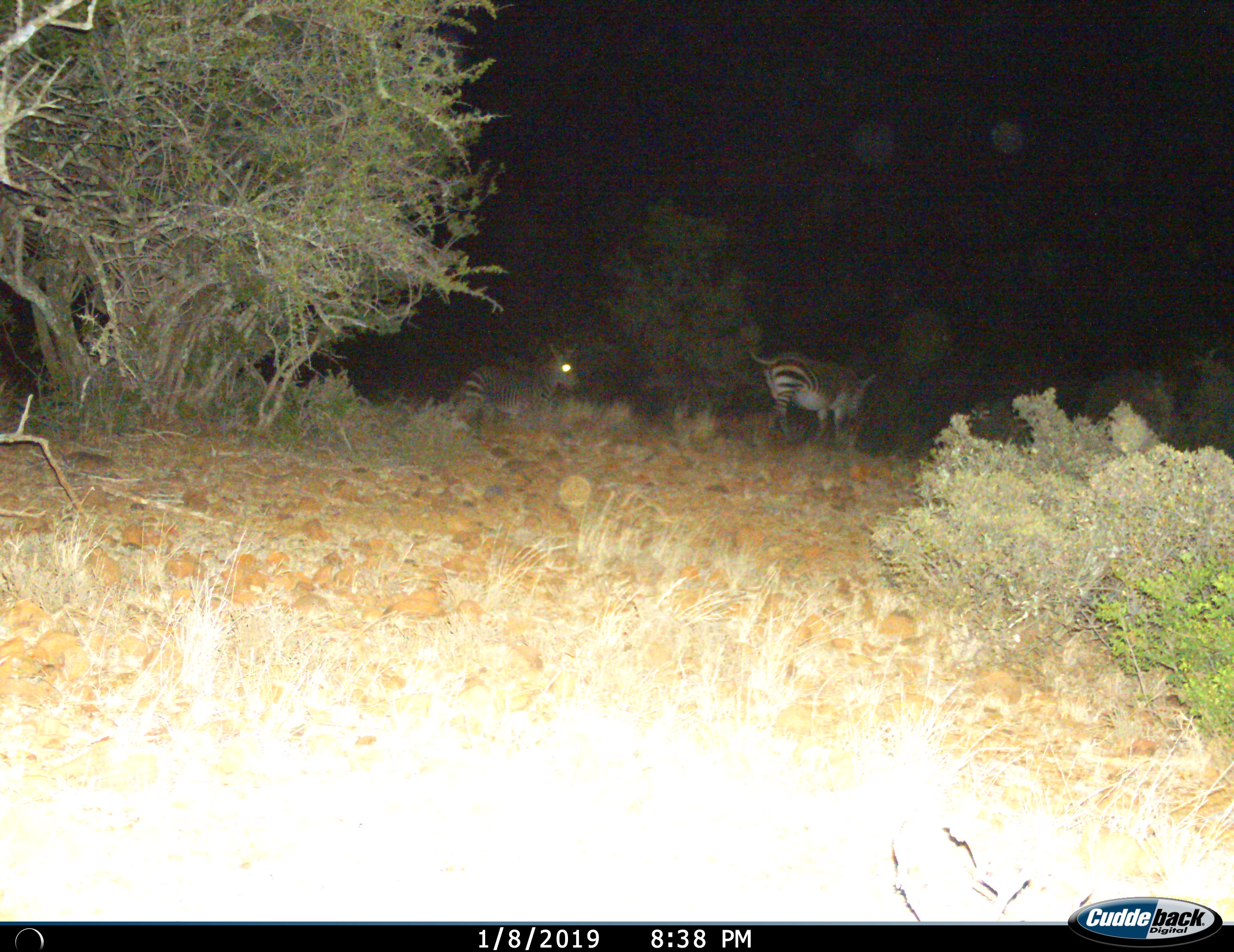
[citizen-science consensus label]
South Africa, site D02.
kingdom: Animalia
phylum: Chordata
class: Mammalia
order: Perissodactyla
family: Equidae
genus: Equus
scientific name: Equus zebra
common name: mountain zebra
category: zebramountain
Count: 2.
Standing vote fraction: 50%.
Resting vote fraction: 40%.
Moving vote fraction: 50%.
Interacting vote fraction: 0%.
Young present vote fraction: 10%.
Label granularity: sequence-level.